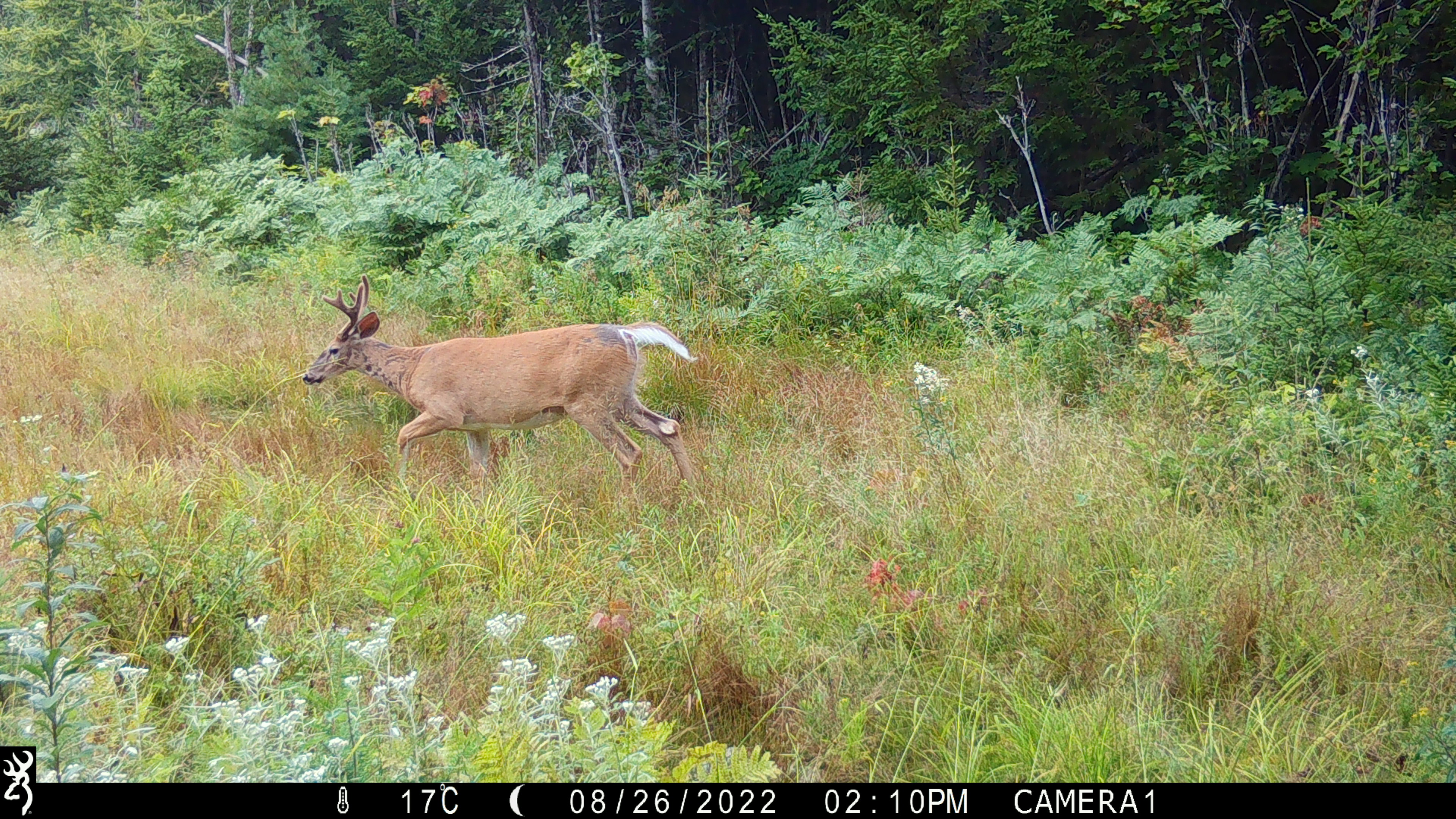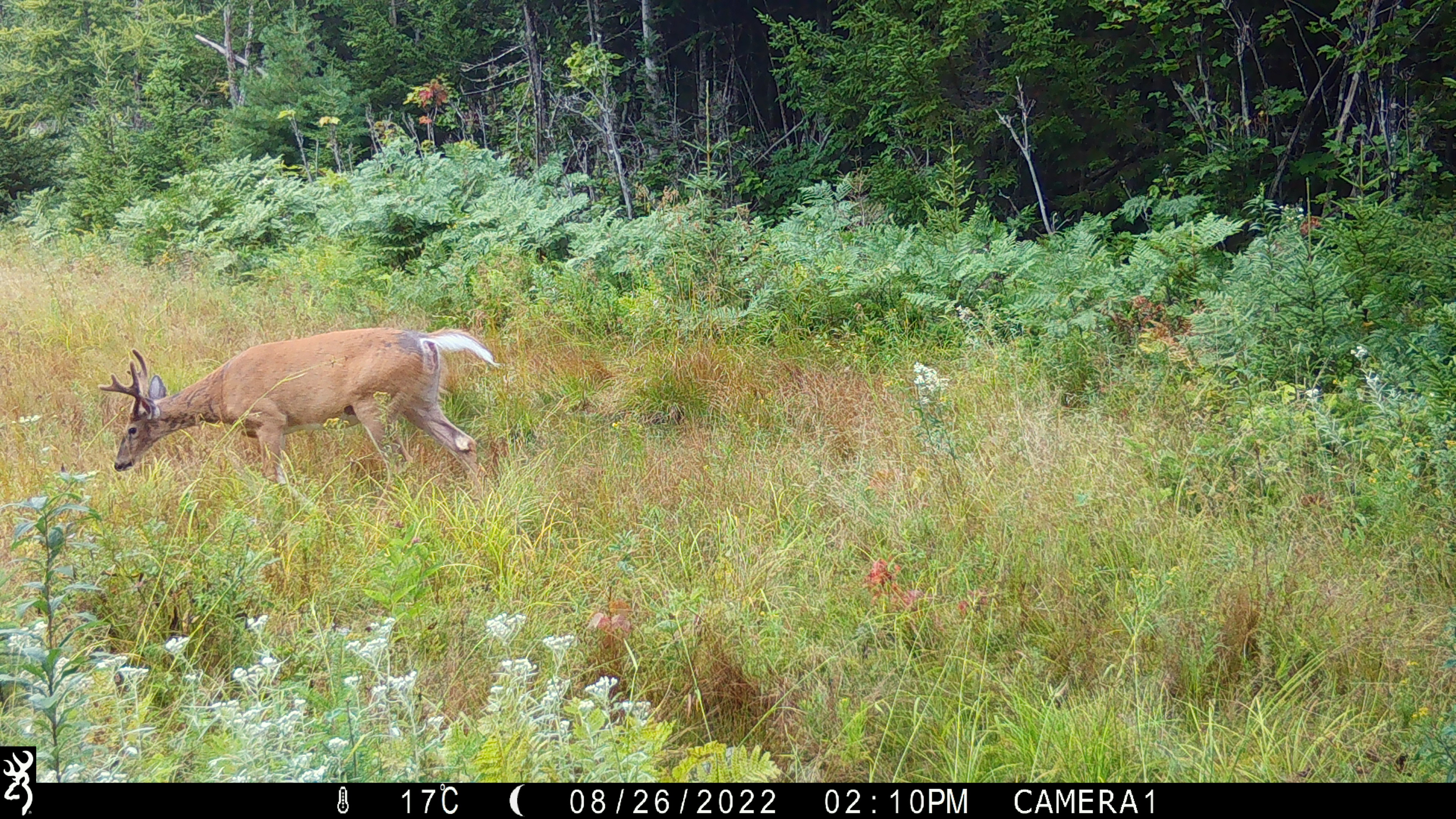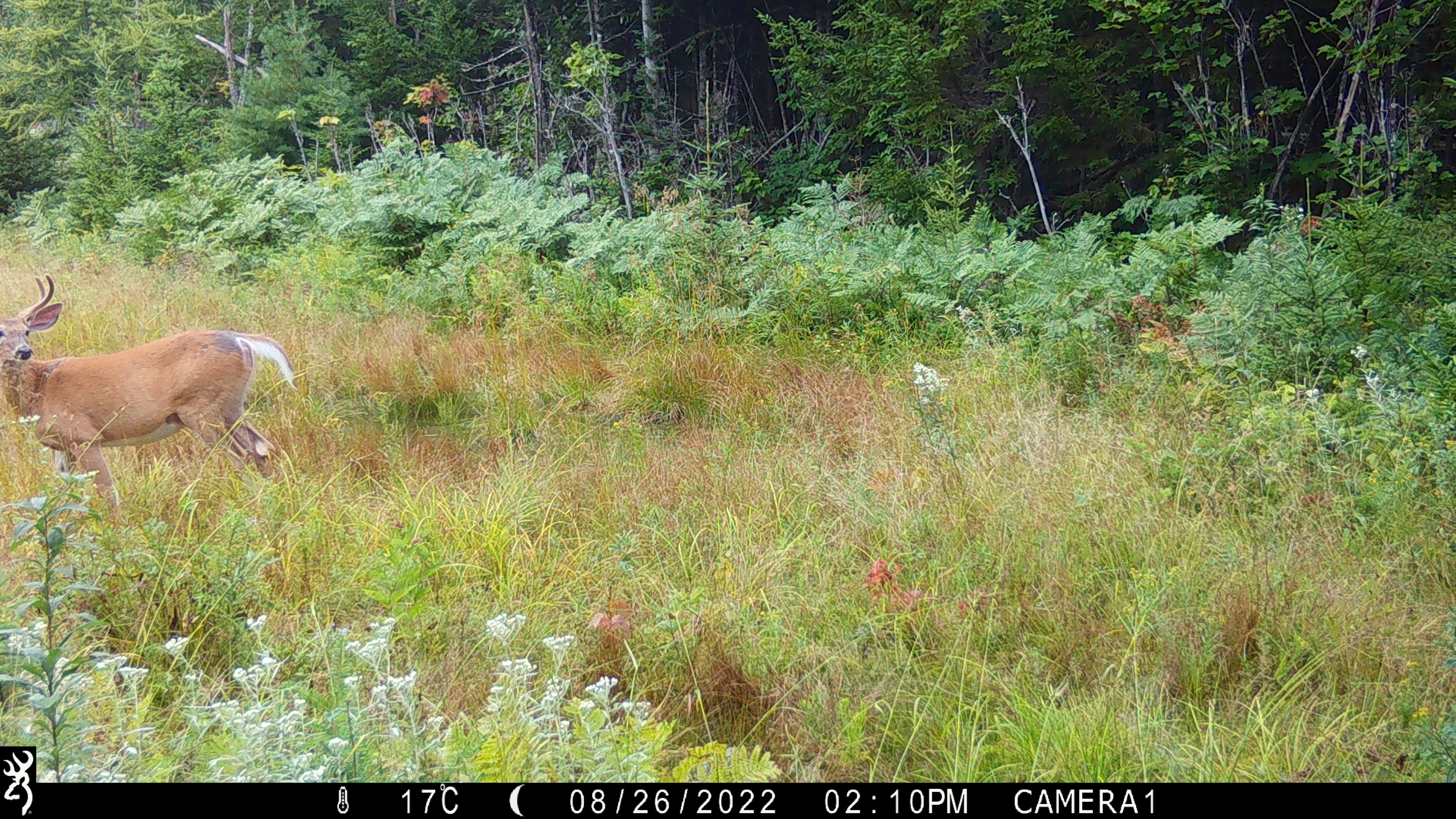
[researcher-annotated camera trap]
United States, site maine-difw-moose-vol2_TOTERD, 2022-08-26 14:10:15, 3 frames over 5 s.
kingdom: Animalia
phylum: Chordata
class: Mammalia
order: Artiodactyla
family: Cervidae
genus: Odocoileus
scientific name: Odocoileus virginianus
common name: white-tailed deer